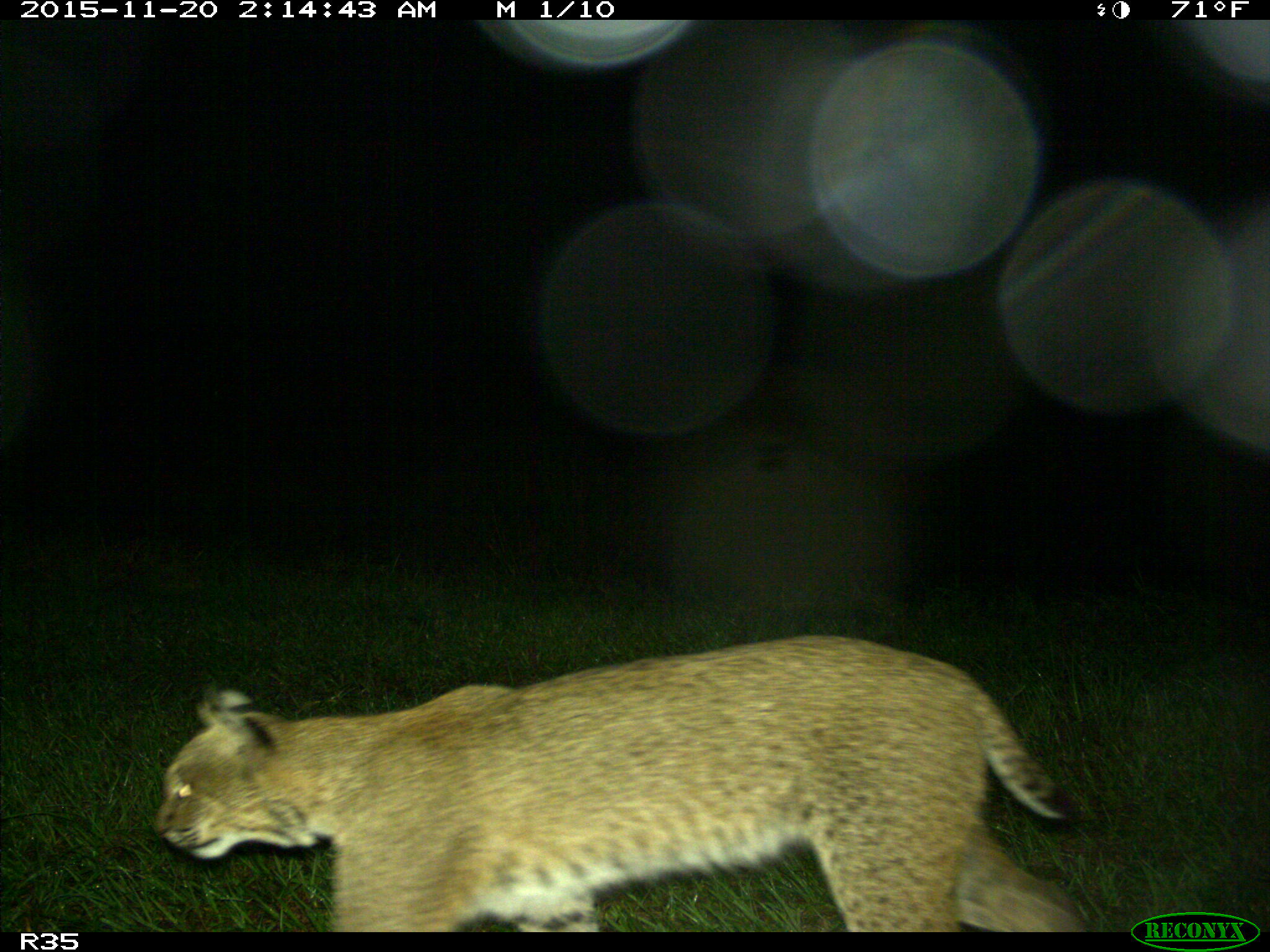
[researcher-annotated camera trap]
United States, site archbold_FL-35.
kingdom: Animalia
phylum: Chordata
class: Mammalia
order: Carnivora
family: Felidae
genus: Lynx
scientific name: Lynx rufus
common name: bobcat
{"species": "Lynx rufus (bobcat)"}